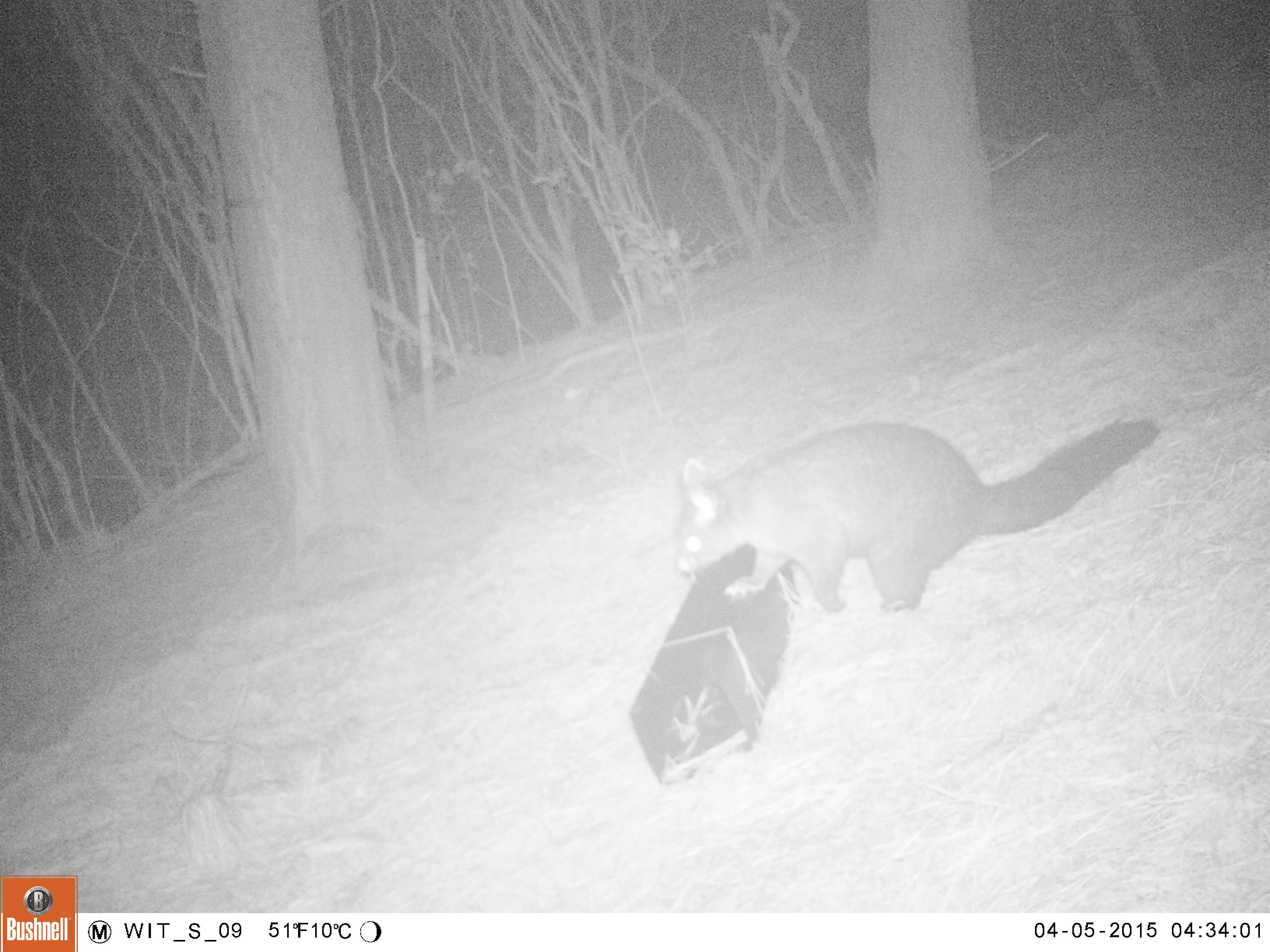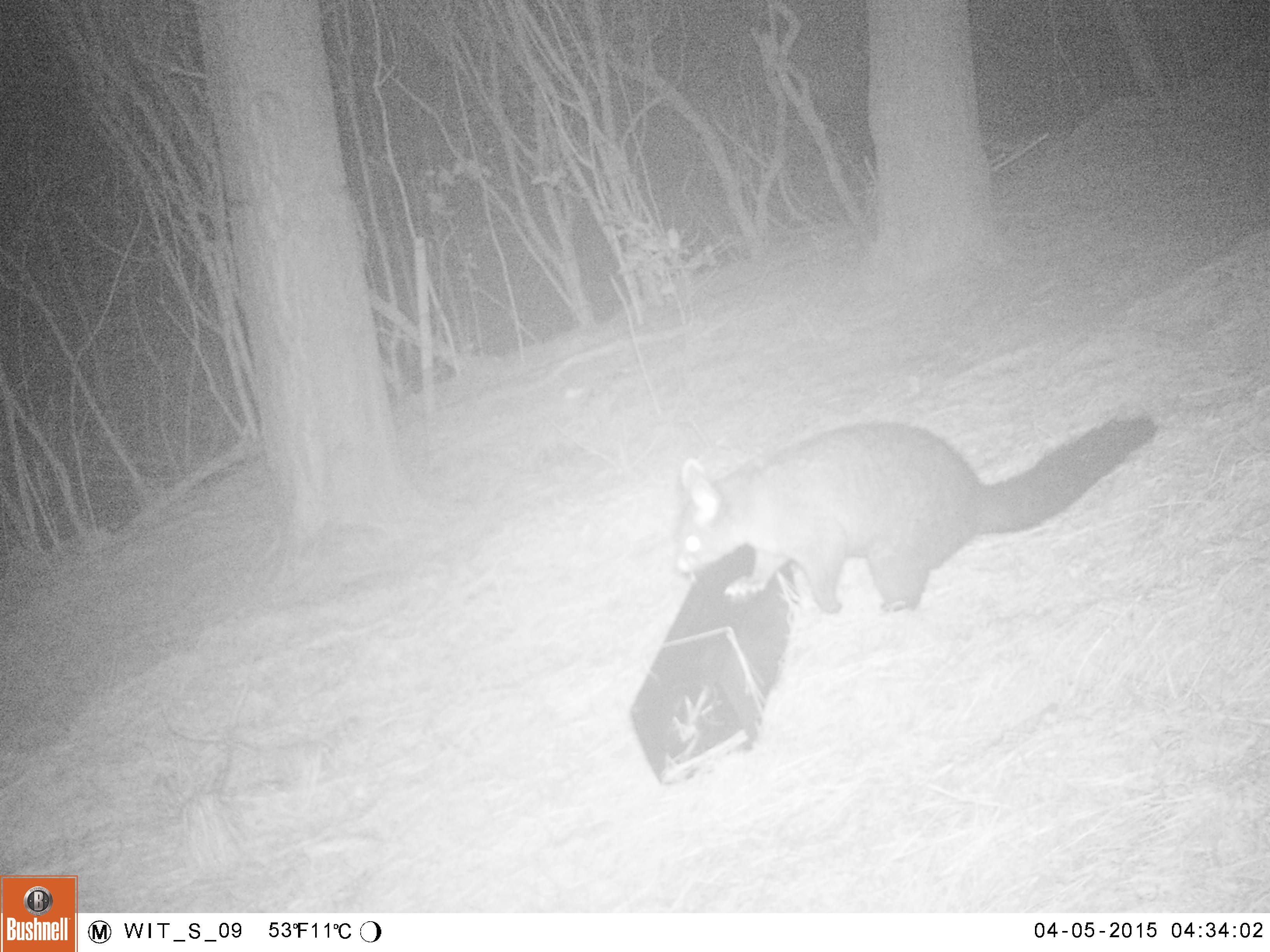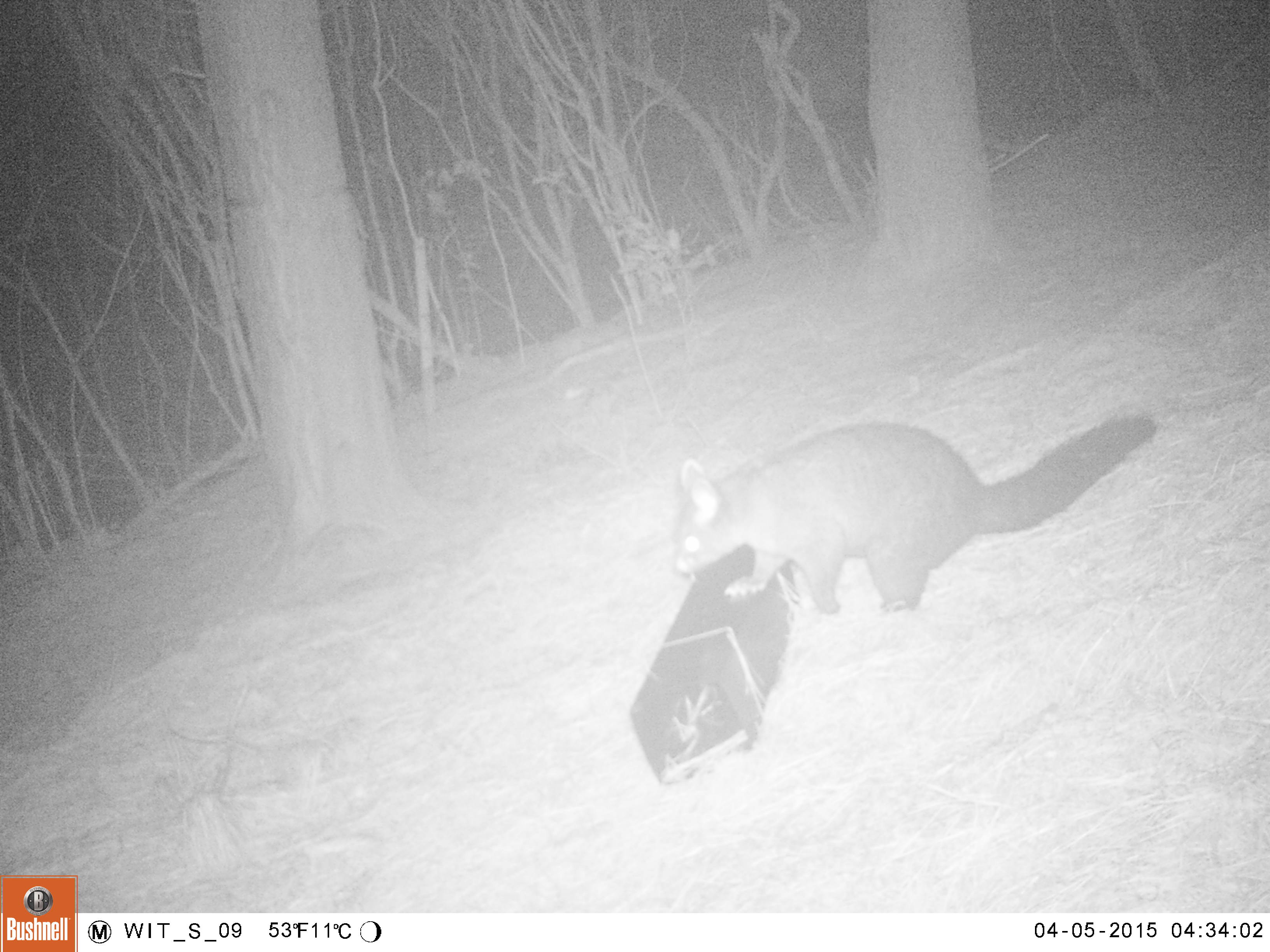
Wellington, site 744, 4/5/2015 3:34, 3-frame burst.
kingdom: Animalia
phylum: Chordata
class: Mammalia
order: Didelphimorphia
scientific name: Didelphimorphia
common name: possum